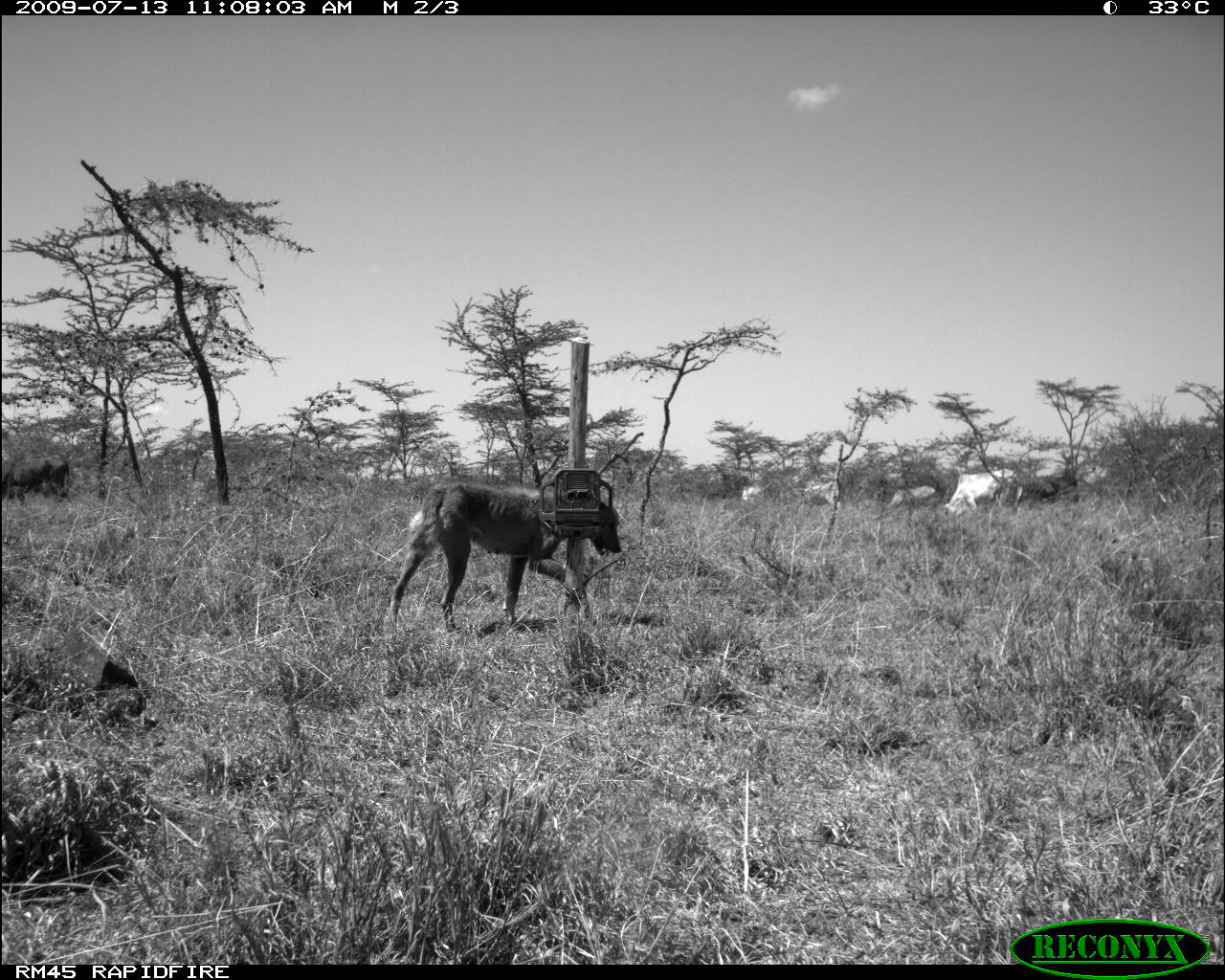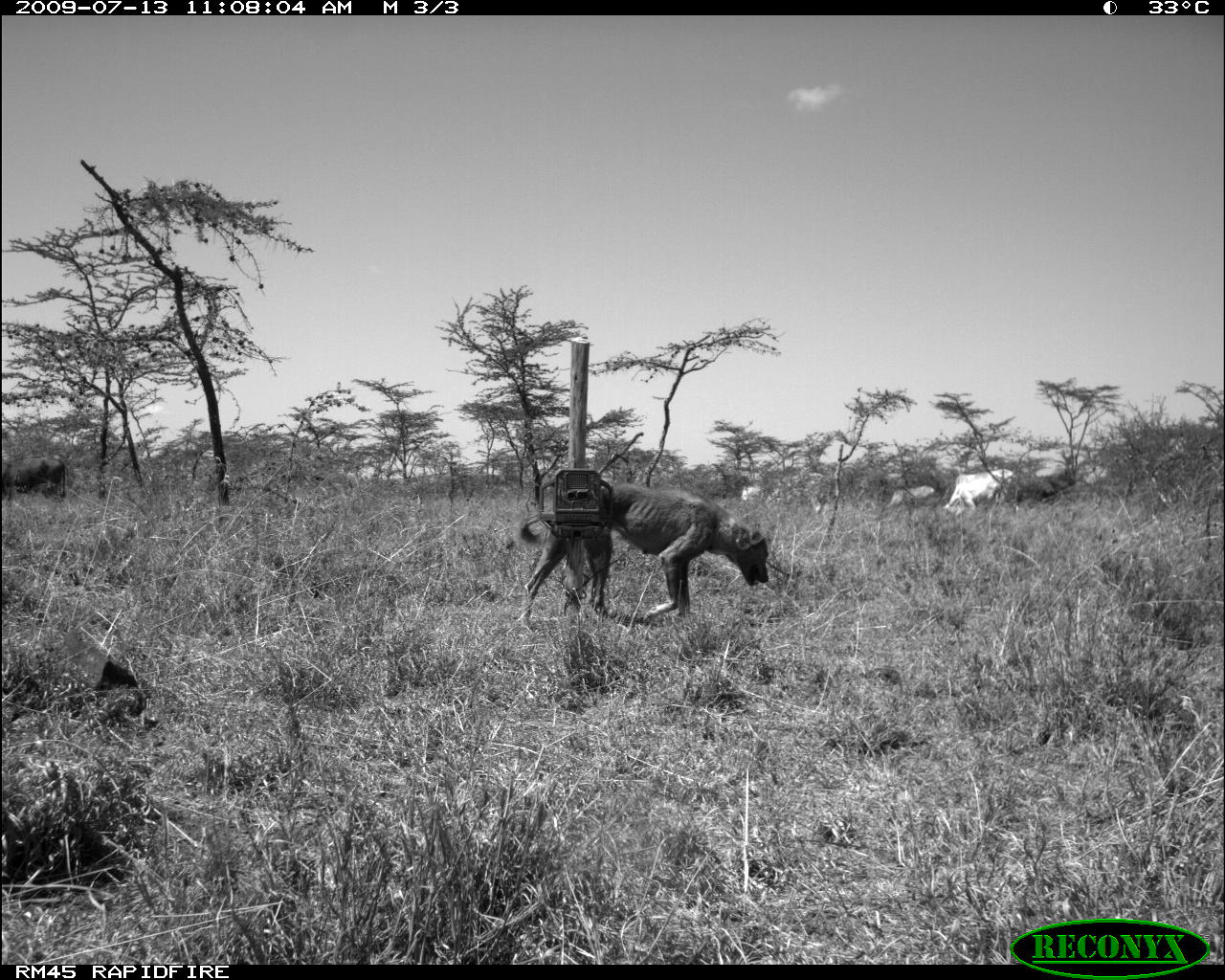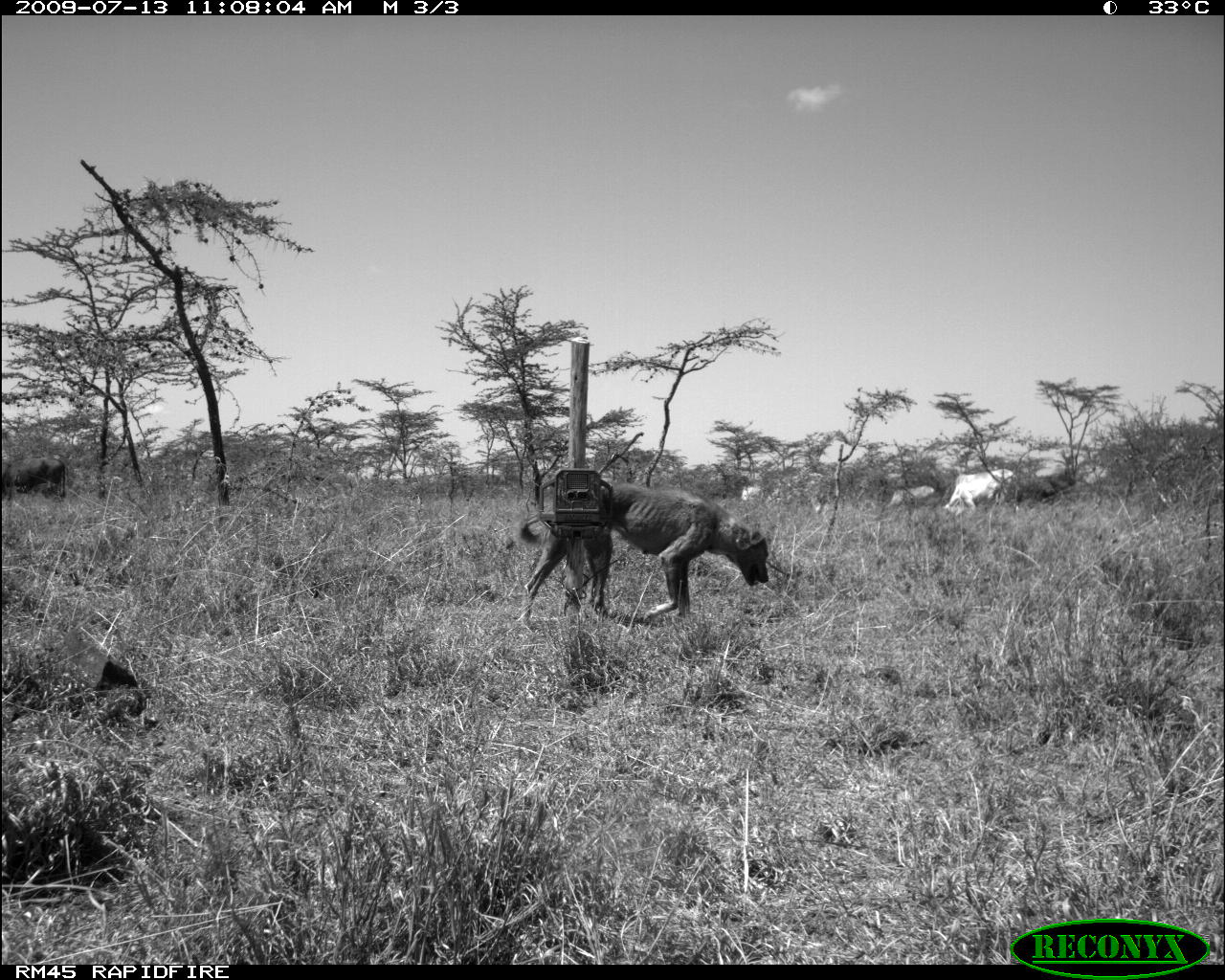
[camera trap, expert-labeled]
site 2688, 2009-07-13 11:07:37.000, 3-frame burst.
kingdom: Animalia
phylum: Chordata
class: Mammalia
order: Carnivora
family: Canidae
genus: Canis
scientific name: Canis familiaris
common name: domestic dog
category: canis lupus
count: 1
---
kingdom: Animalia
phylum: Chordata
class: Mammalia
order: Artiodactyla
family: Bovidae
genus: Bos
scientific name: Bos taurus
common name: domestic cattle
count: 6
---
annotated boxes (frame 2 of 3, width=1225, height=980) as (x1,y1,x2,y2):
bos taurus: (519,483,768,630); (944,469,1017,511); (0,456,66,501); (888,485,935,507); (0,460,13,507)